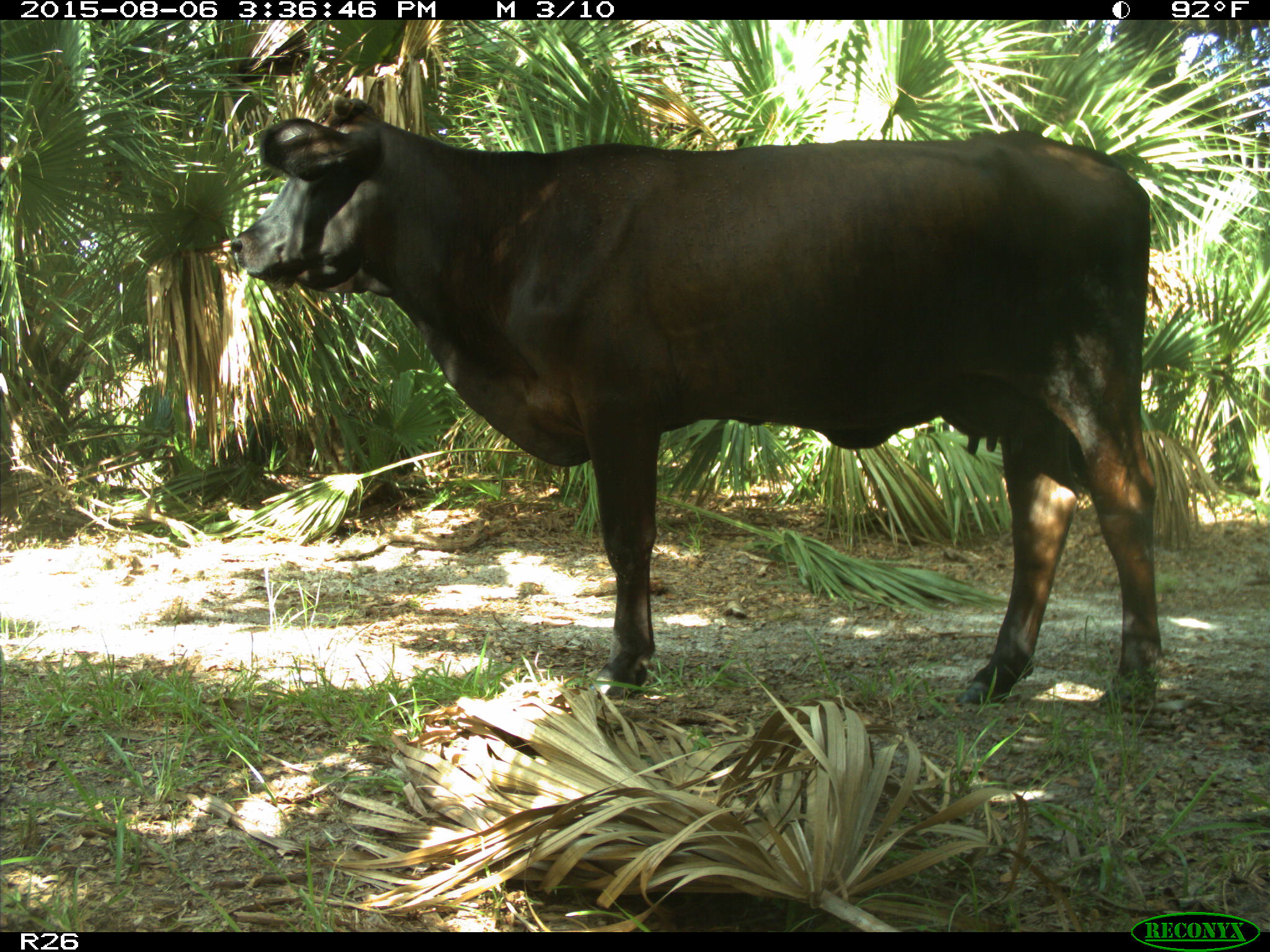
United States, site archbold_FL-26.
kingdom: Animalia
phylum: Chordata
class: Mammalia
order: Artiodactyla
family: Bovidae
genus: Bos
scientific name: Bos taurus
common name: domestic cow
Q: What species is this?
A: Bos taurus (domestic cow).